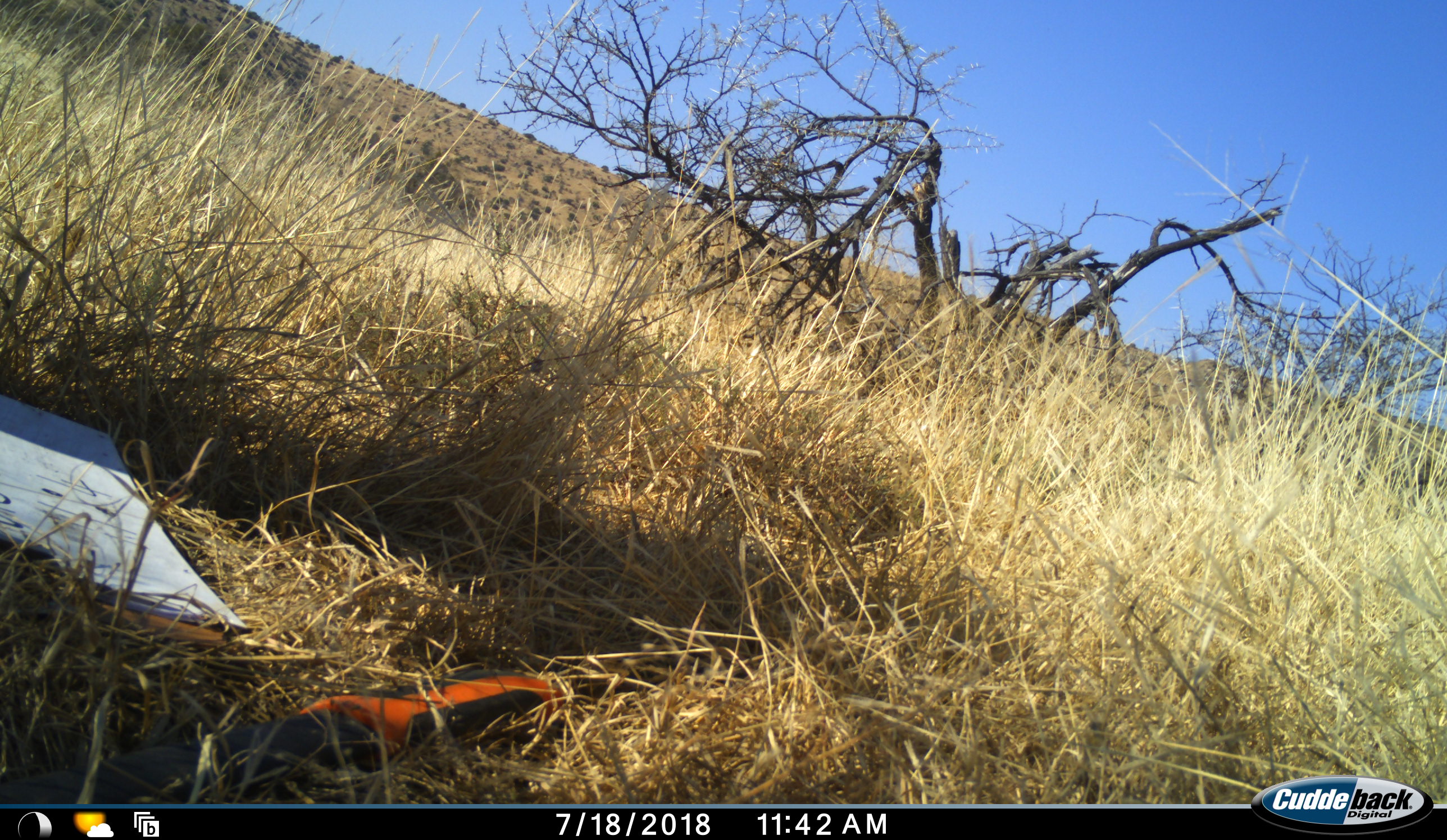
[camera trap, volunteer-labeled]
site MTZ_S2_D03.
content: unidentified animal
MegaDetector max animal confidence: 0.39